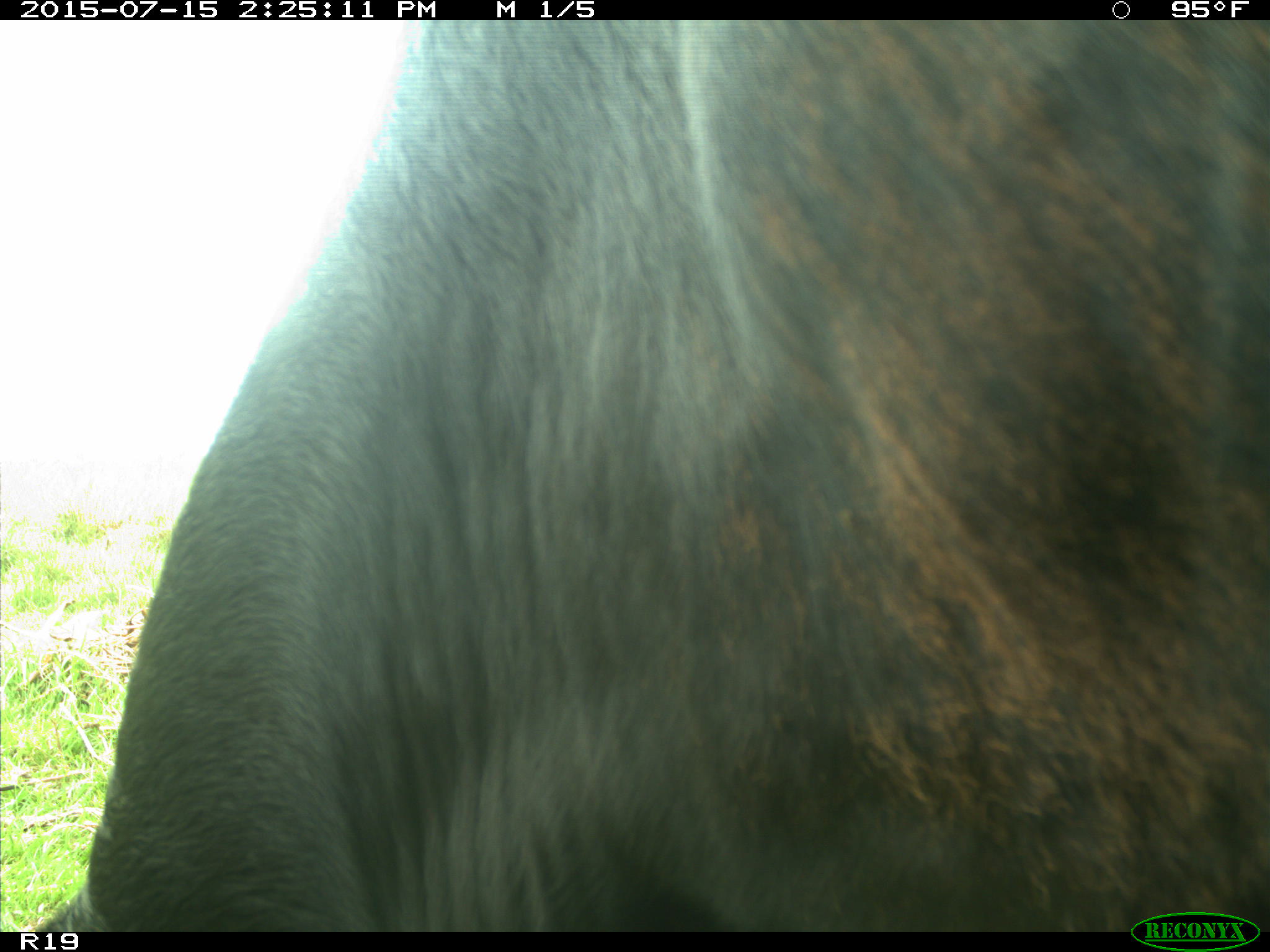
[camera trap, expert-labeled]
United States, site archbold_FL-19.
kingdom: Animalia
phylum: Chordata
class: Mammalia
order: Artiodactyla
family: Bovidae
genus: Bos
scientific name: Bos taurus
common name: domestic cow